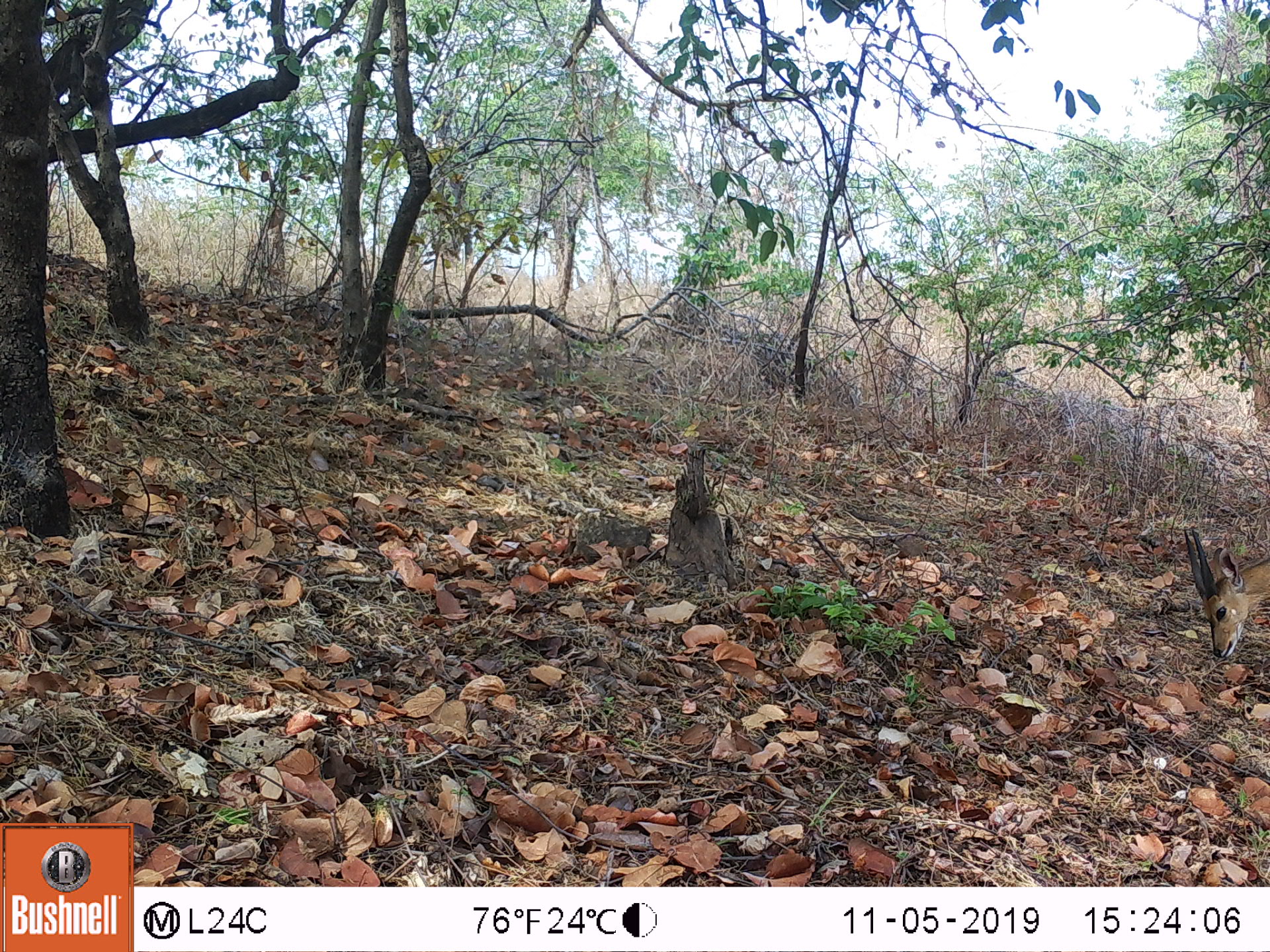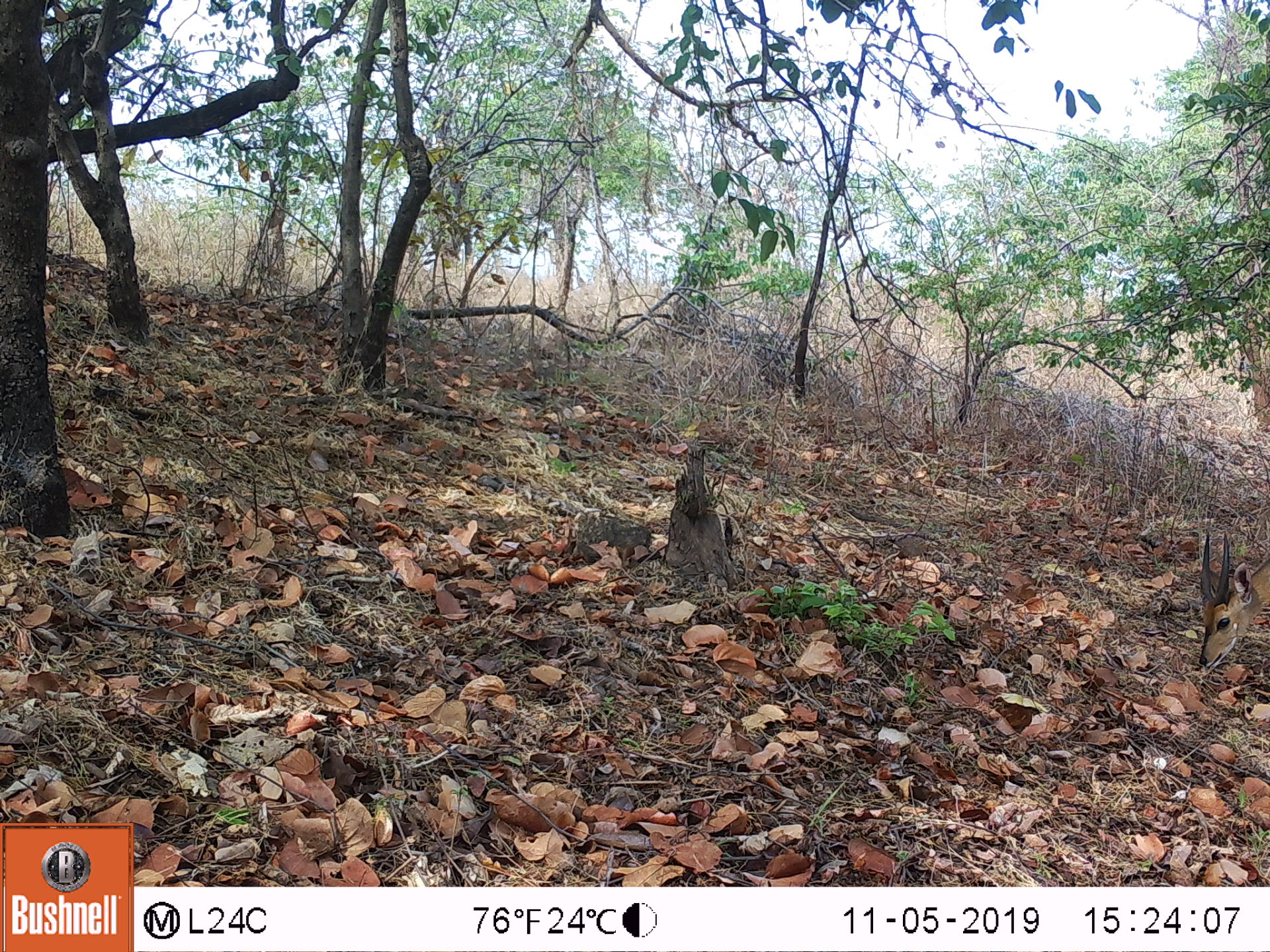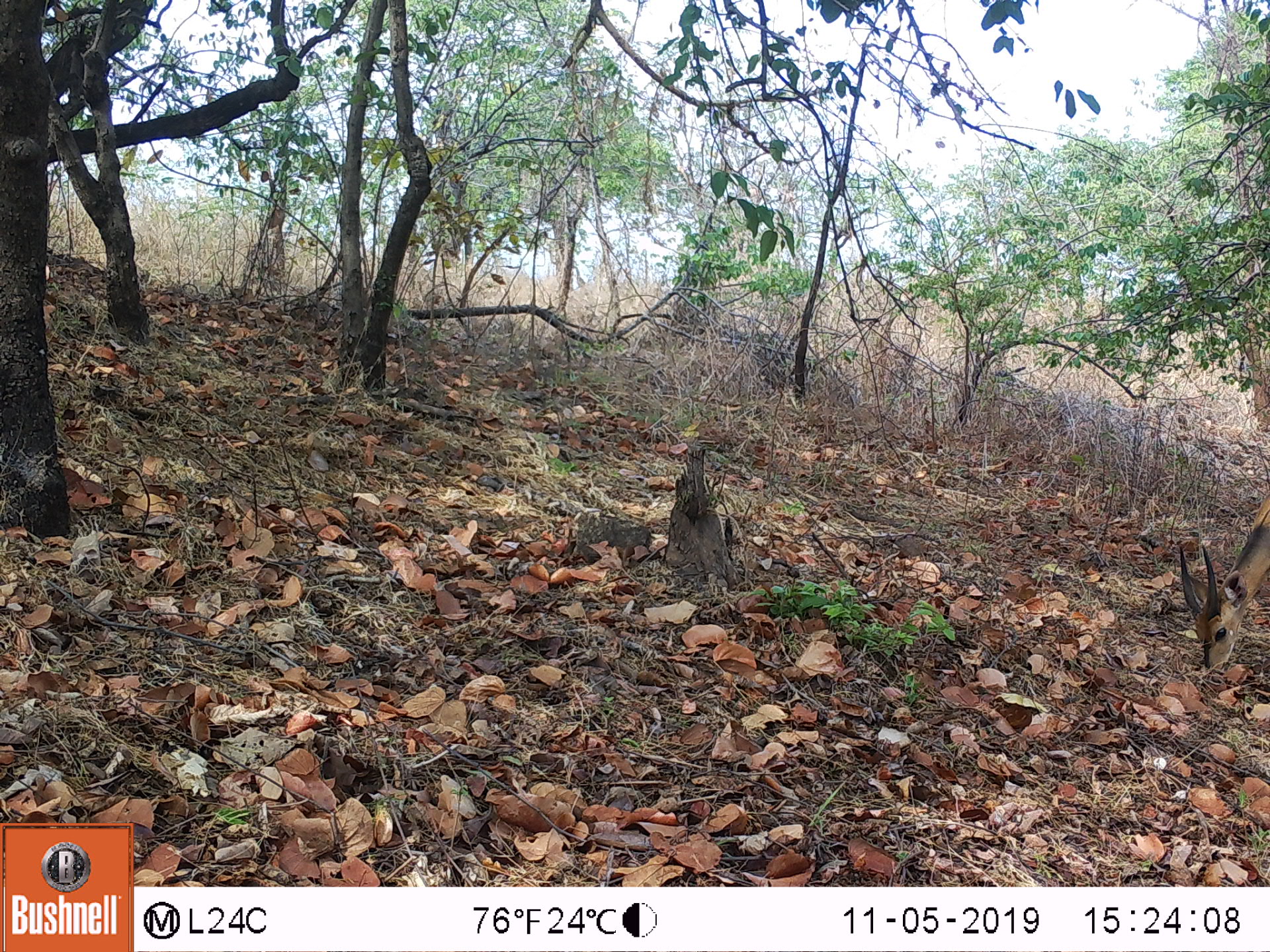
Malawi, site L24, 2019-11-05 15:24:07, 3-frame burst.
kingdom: Animalia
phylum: Chordata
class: Mammalia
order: Artiodactyla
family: Bovidae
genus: Tragelaphus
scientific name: Tragelaphus sylvaticus sylvaticus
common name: cape bushbuck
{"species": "cape bushbuck (Tragelaphus sylvaticus sylvaticus)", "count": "1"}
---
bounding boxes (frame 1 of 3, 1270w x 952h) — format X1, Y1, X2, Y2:
cape bushbuck: 1179, 515, 1269, 671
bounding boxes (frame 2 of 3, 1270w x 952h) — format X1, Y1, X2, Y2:
cape bushbuck: 1187, 519, 1269, 674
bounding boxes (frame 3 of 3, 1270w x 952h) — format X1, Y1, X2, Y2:
cape bushbuck: 1178, 476, 1269, 680